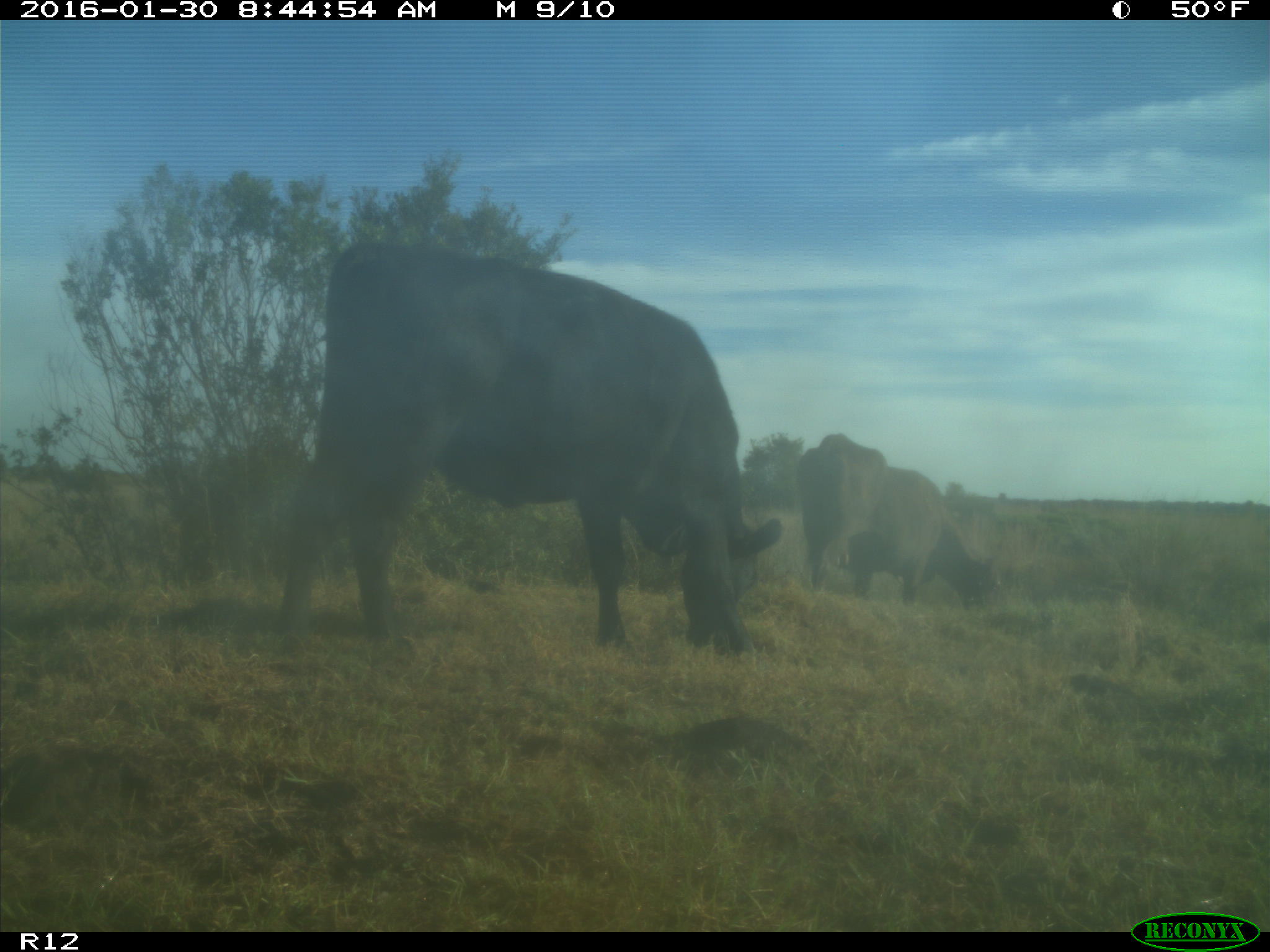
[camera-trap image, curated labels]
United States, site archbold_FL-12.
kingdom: Animalia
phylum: Chordata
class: Mammalia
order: Artiodactyla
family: Bovidae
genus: Bos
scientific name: Bos taurus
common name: domestic cow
Bos taurus (domestic cow).